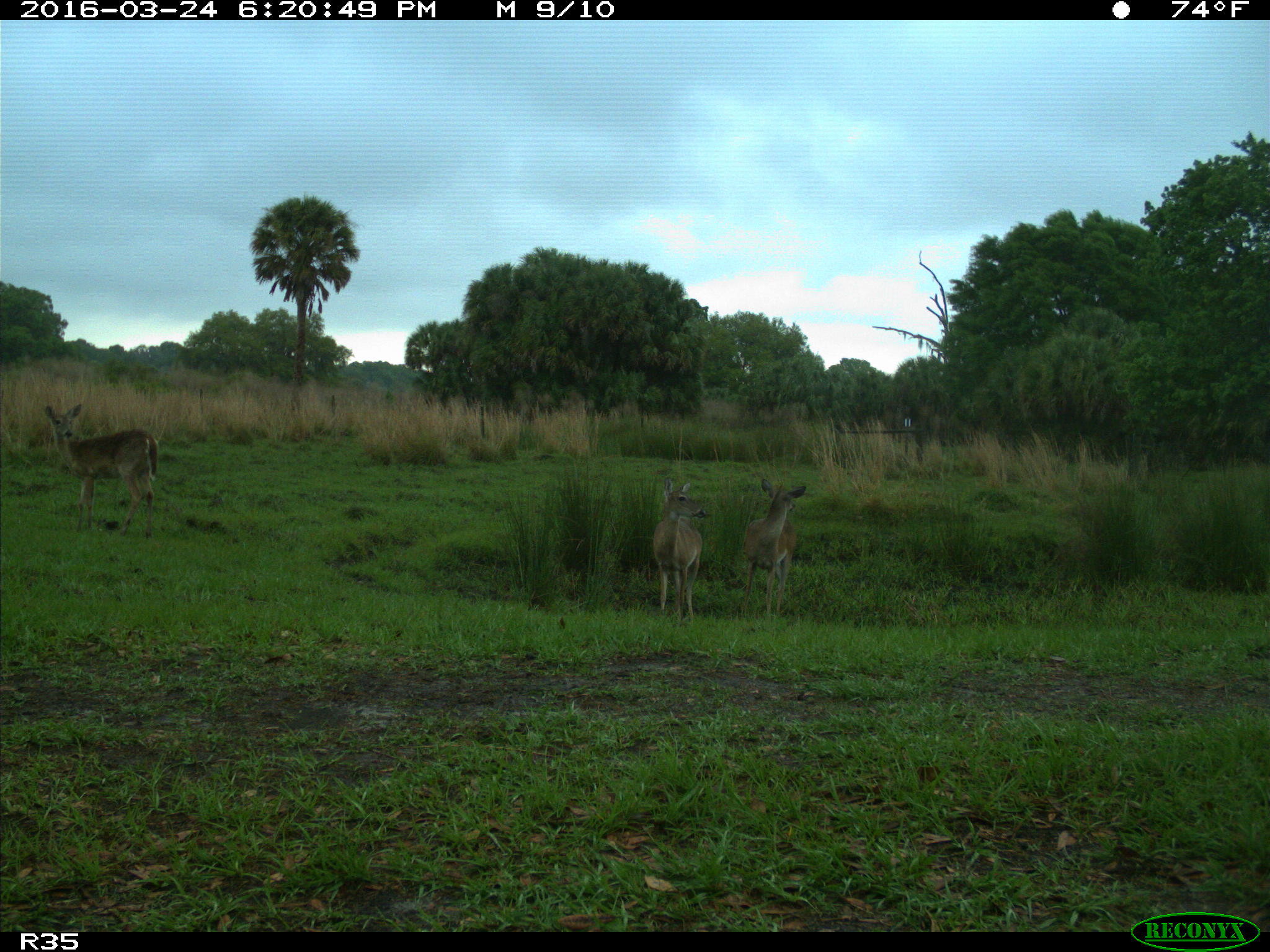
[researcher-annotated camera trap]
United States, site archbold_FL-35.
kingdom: Animalia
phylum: Chordata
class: Mammalia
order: Artiodactyla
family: Cervidae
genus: Odocoileus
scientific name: Odocoileus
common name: deer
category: unidentified deer